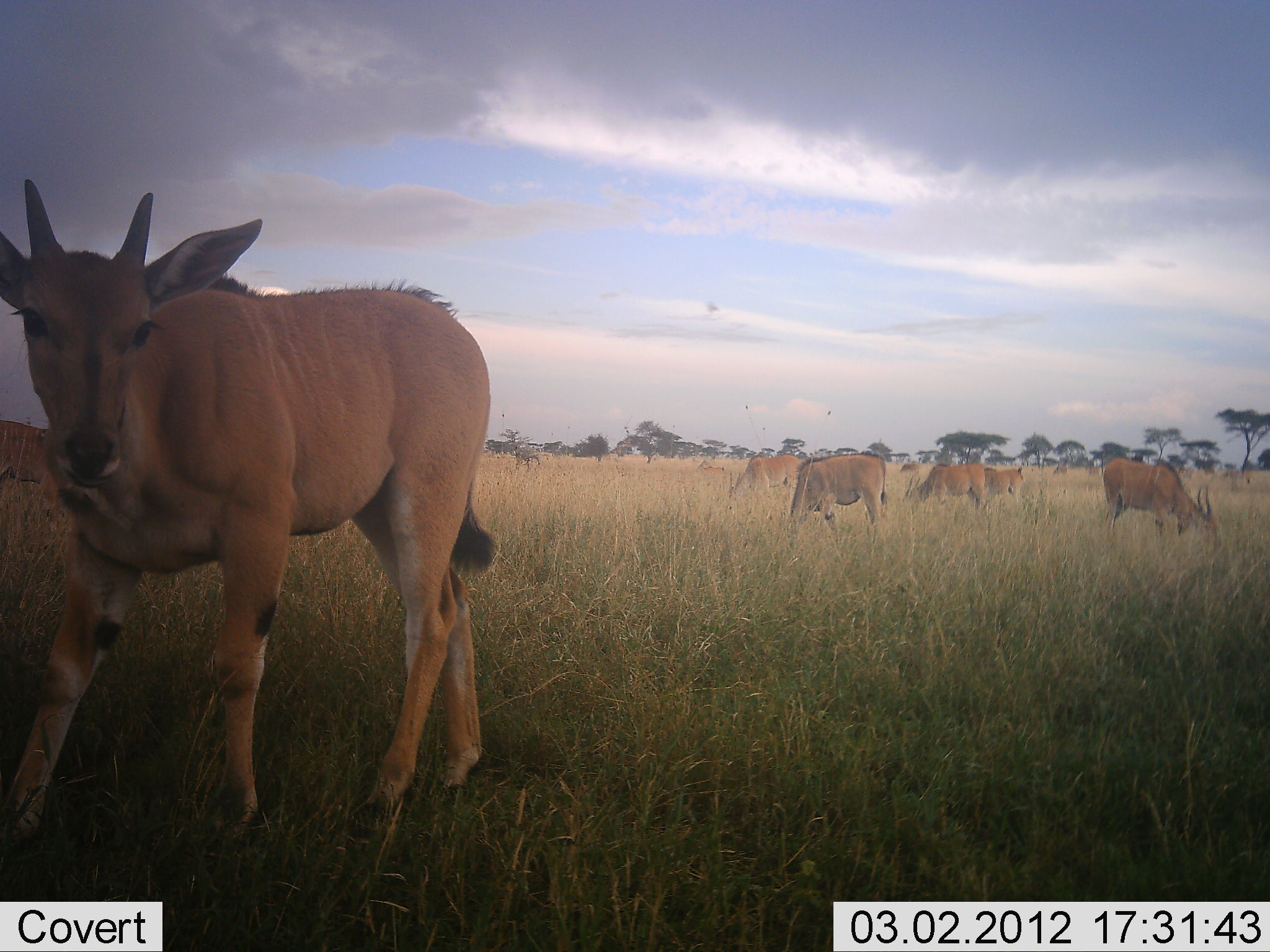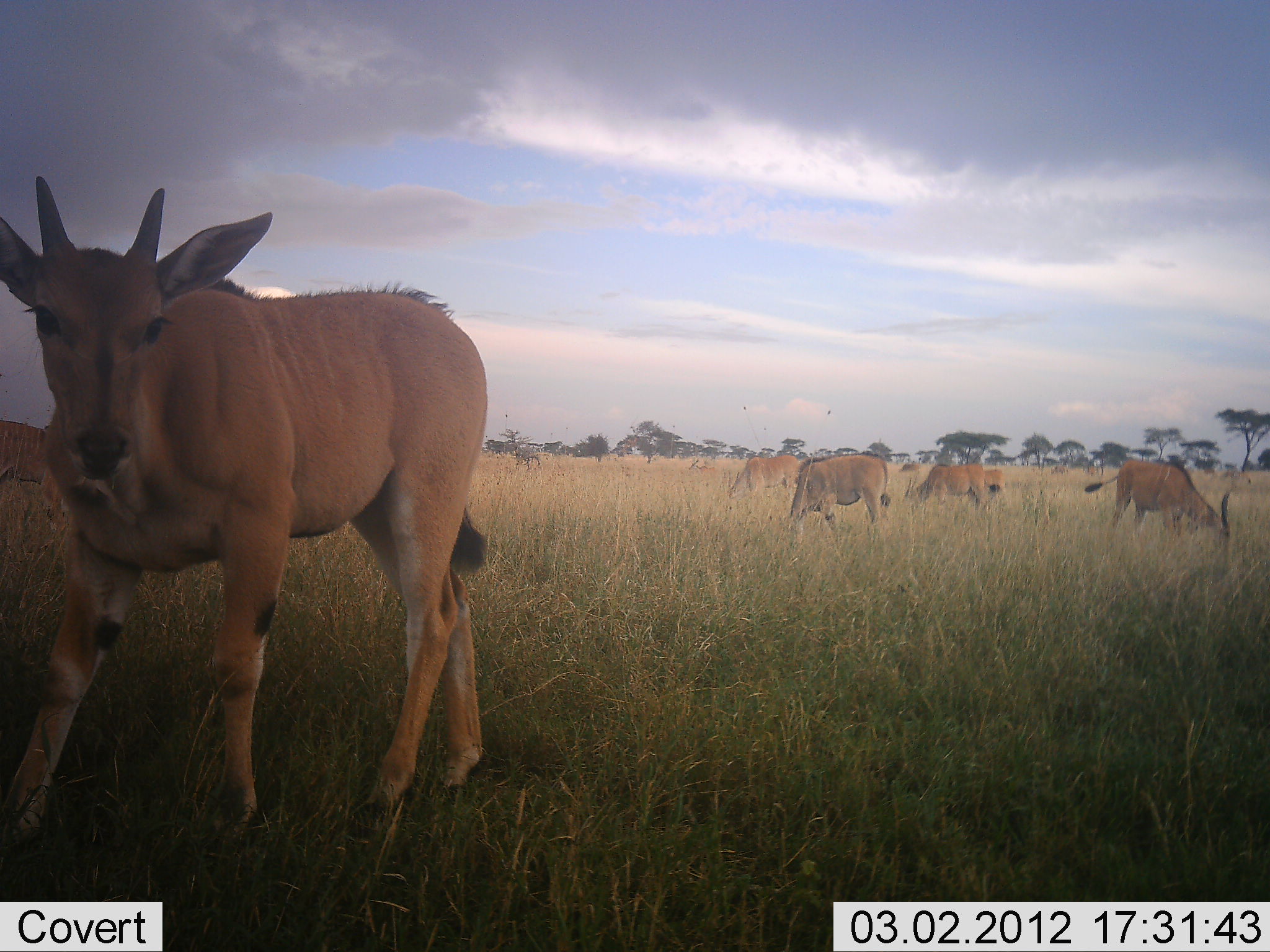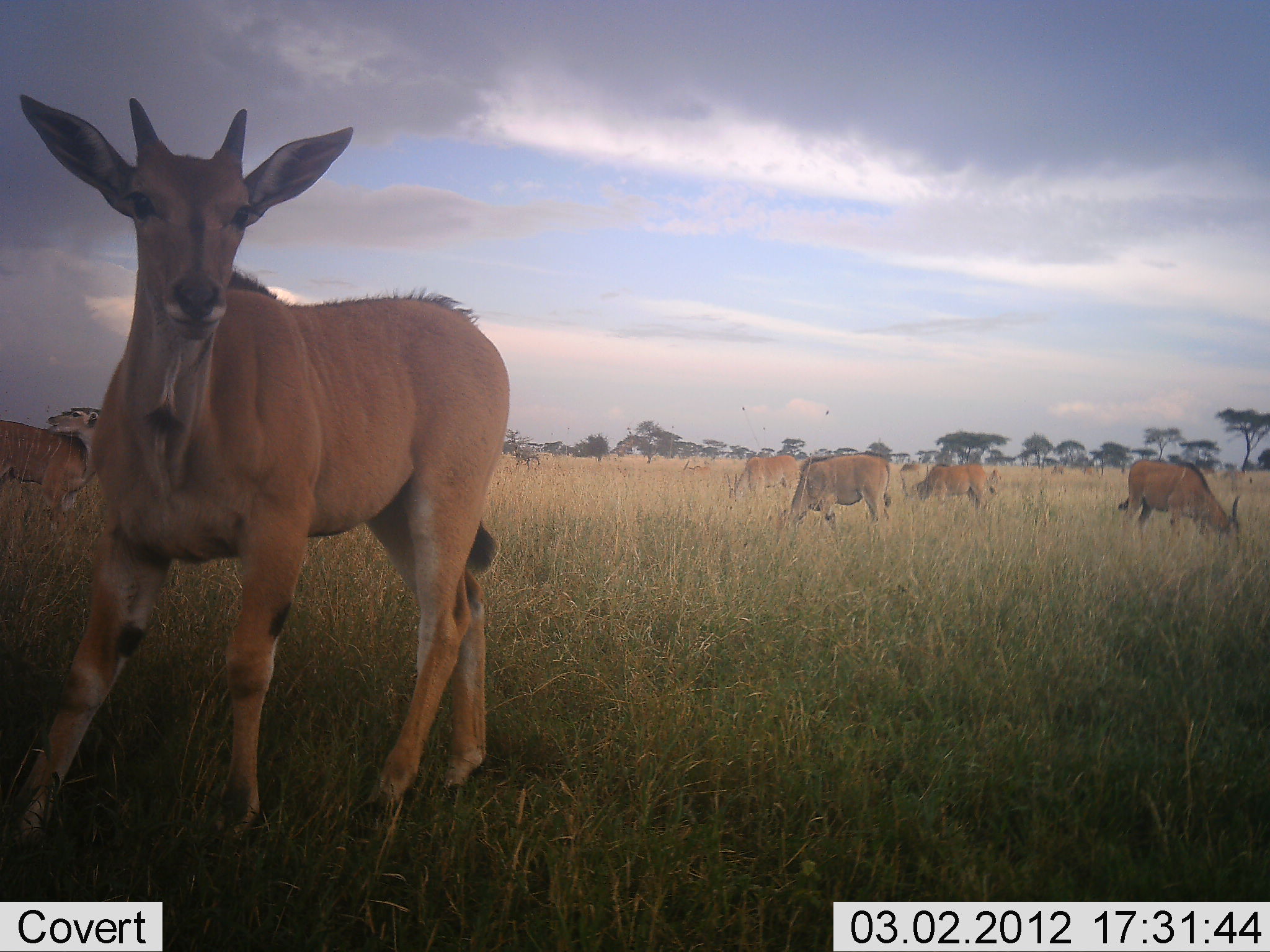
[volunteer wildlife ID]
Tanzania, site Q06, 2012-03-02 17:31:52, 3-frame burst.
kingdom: Animalia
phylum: Chordata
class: Mammalia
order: Artiodactyla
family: Bovidae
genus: Tragelaphus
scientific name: Tragelaphus oryx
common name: eland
Eland (Tragelaphus oryx), count 7. Behavior (volunteer vote fractions): standing 72%, resting 0%, moving 17%, interacting 0%. Young present (vote fraction): 17%. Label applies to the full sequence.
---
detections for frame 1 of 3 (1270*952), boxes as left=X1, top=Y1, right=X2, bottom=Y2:
animal: left=0, top=175, right=499, bottom=858; left=1100, top=457, right=1219, bottom=540; left=789, top=453, right=887, bottom=534; left=902, top=463, right=986, bottom=513; left=0, top=419, right=58, bottom=485; left=729, top=454, right=802, bottom=504; left=981, top=466, right=1025, bottom=504; left=900, top=461, right=921, bottom=472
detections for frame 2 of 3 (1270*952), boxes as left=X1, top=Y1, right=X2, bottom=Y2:
animal: left=0, top=175, right=490, bottom=858; left=1085, top=459, right=1232, bottom=544; left=785, top=450, right=891, bottom=542; left=0, top=419, right=58, bottom=485; left=903, top=464, right=986, bottom=510; left=728, top=454, right=800, bottom=500; left=982, top=468, right=1006, bottom=498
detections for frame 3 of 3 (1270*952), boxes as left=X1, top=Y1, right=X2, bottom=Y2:
animal: left=0, top=91, right=512, bottom=865; left=0, top=408, right=102, bottom=536; left=1118, top=458, right=1242, bottom=555; left=781, top=452, right=892, bottom=533; left=727, top=454, right=804, bottom=502; left=912, top=463, right=992, bottom=503